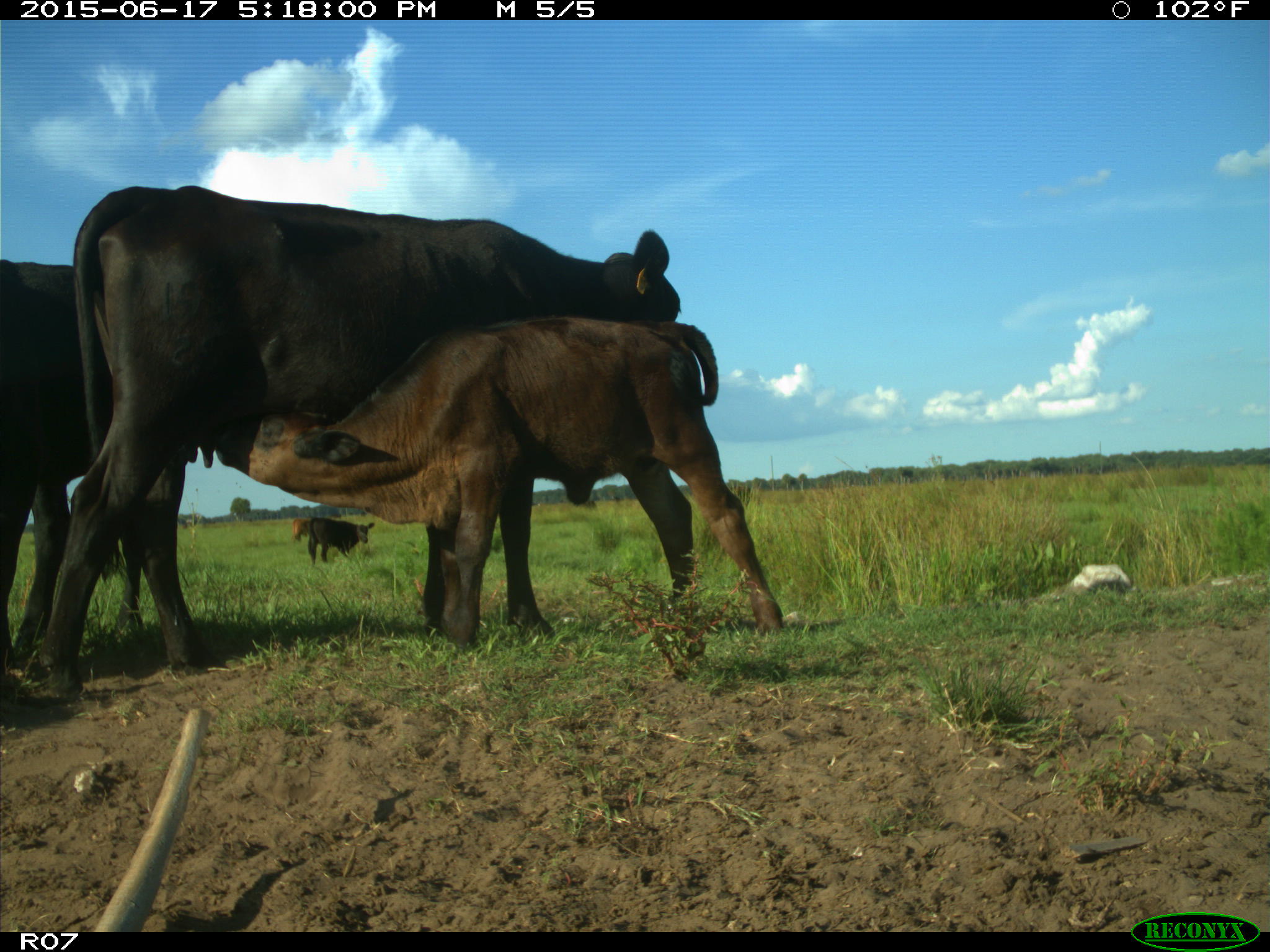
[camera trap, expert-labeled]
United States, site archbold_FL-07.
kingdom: Animalia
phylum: Chordata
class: Mammalia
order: Artiodactyla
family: Bovidae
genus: Bos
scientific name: Bos taurus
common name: domestic cow